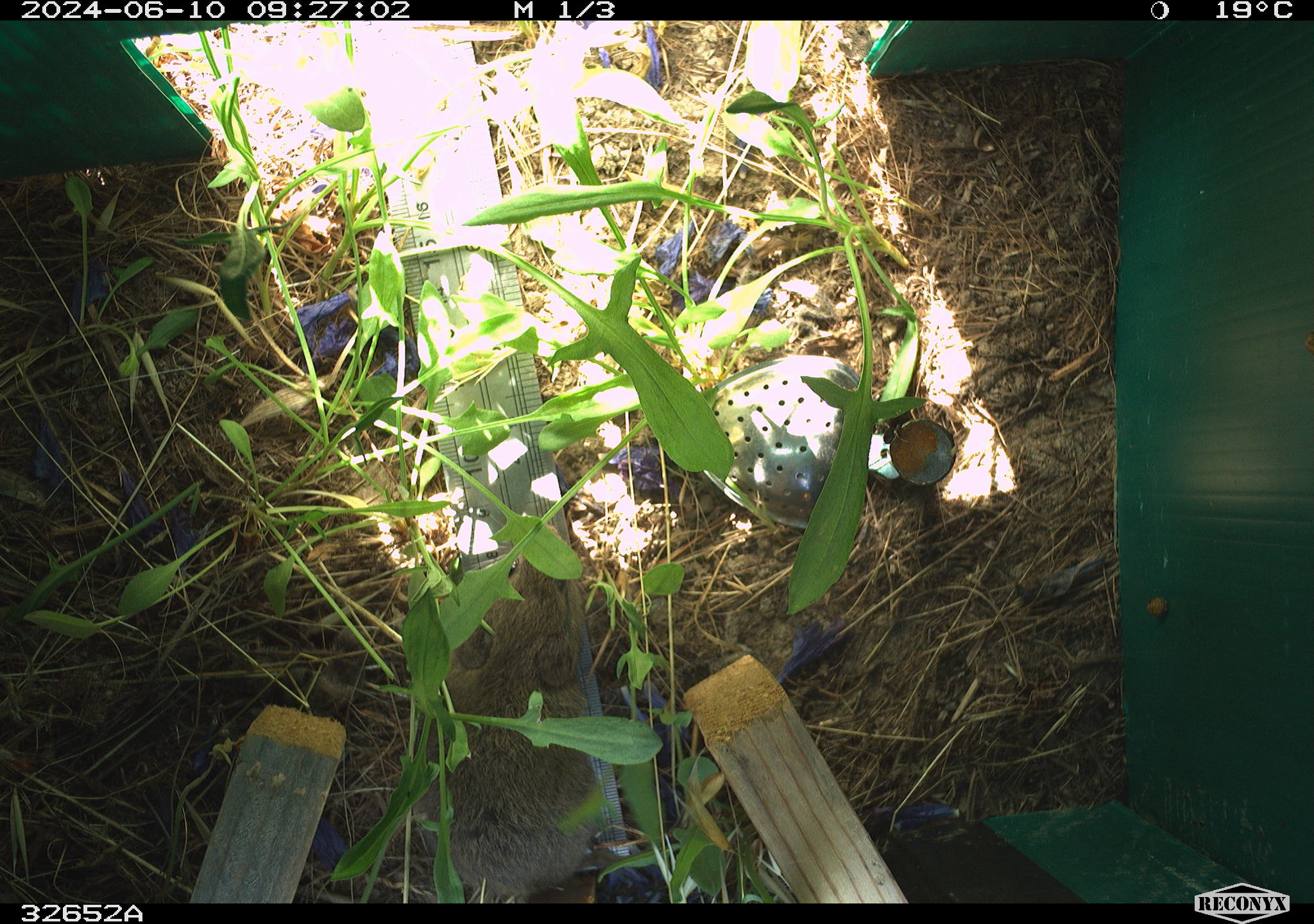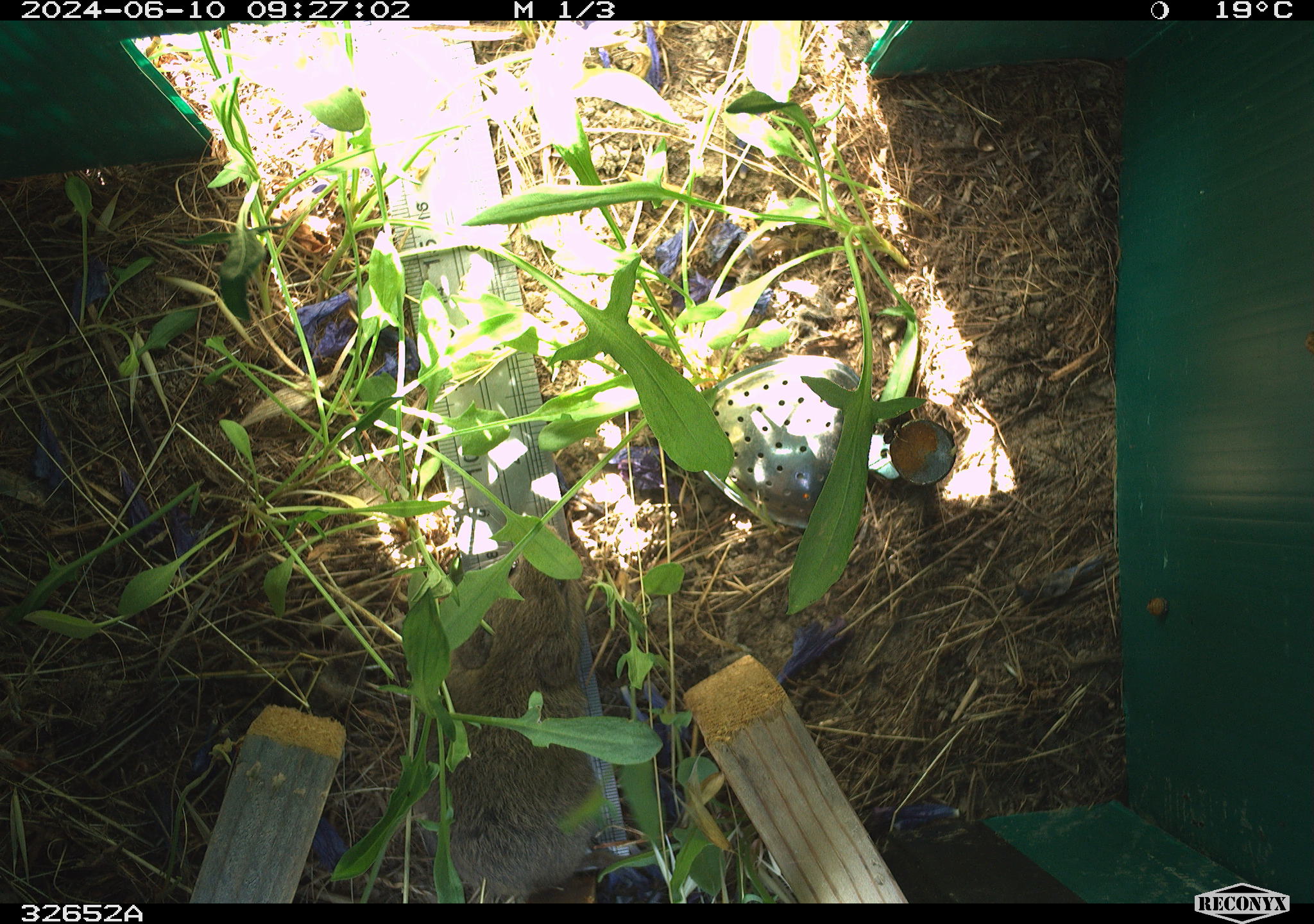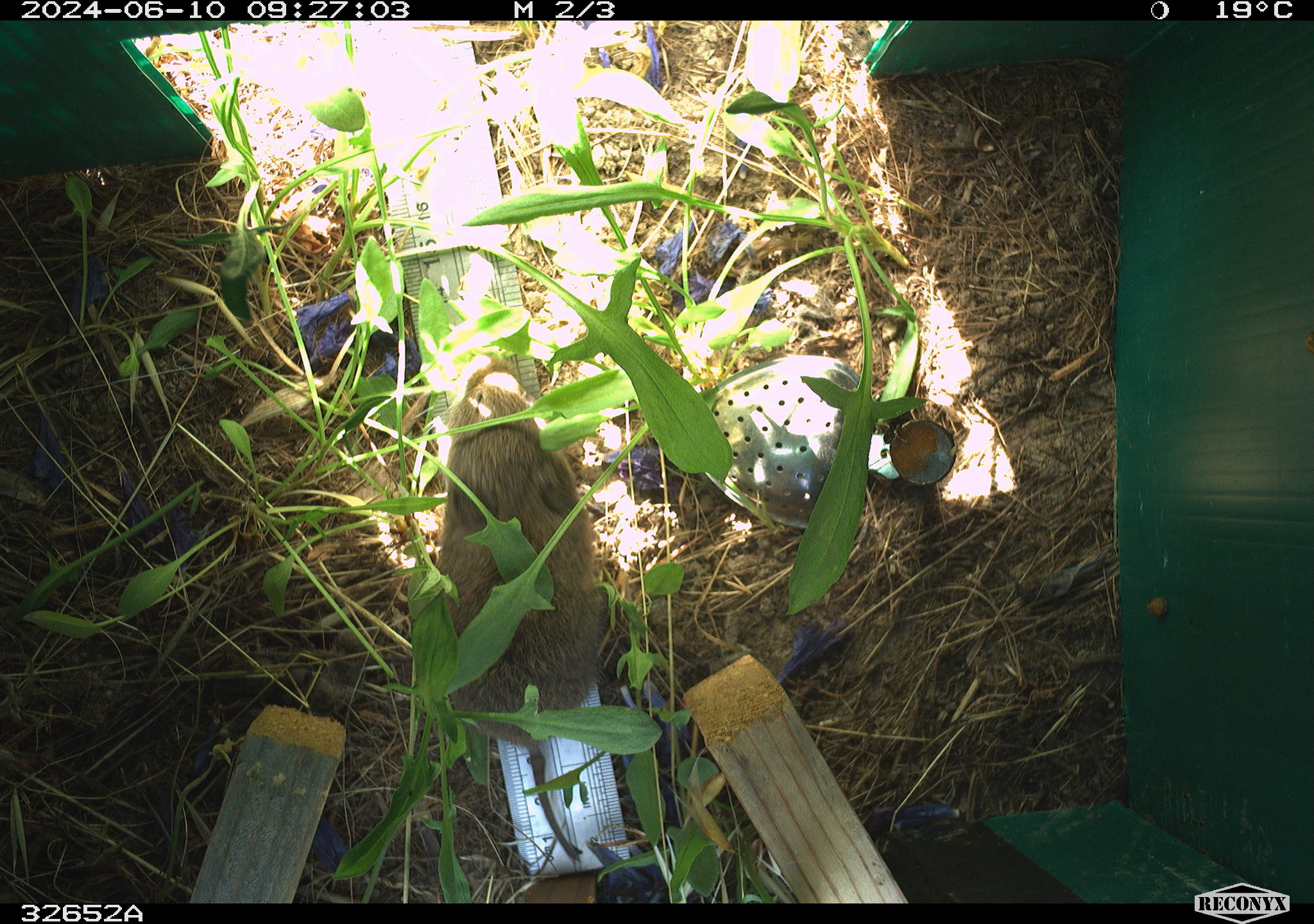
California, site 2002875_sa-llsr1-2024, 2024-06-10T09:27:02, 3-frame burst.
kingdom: Animalia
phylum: Chordata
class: Mammalia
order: Rodentia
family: Cricetidae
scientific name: Arvicolinae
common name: voles, lemmings, and muskrats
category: arvicolinae subfamily